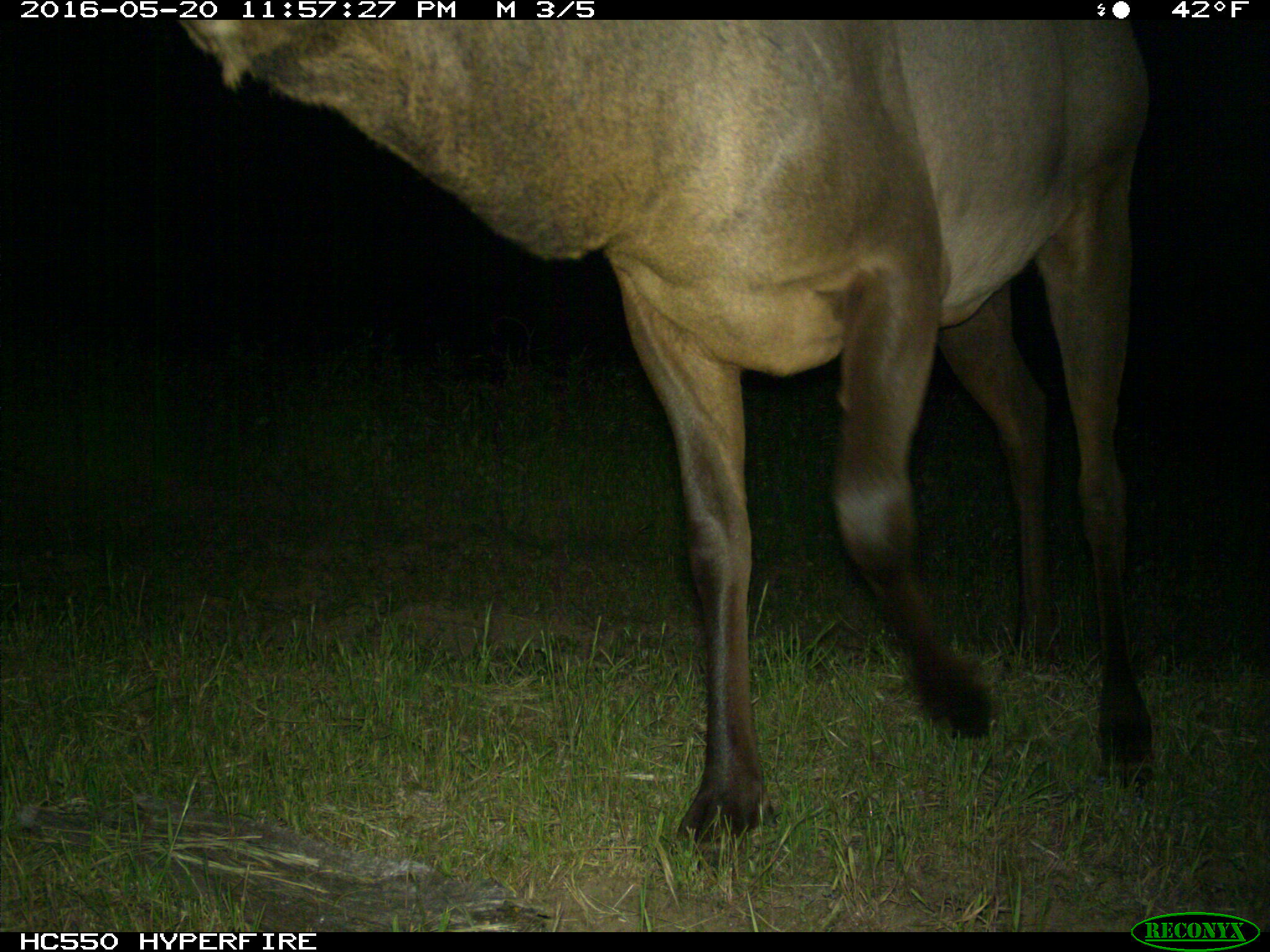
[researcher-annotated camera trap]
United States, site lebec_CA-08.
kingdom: Animalia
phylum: Chordata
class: Mammalia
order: Artiodactyla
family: Cervidae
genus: Cervus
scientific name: Cervus canadensis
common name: elk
Cervus canadensis (elk).